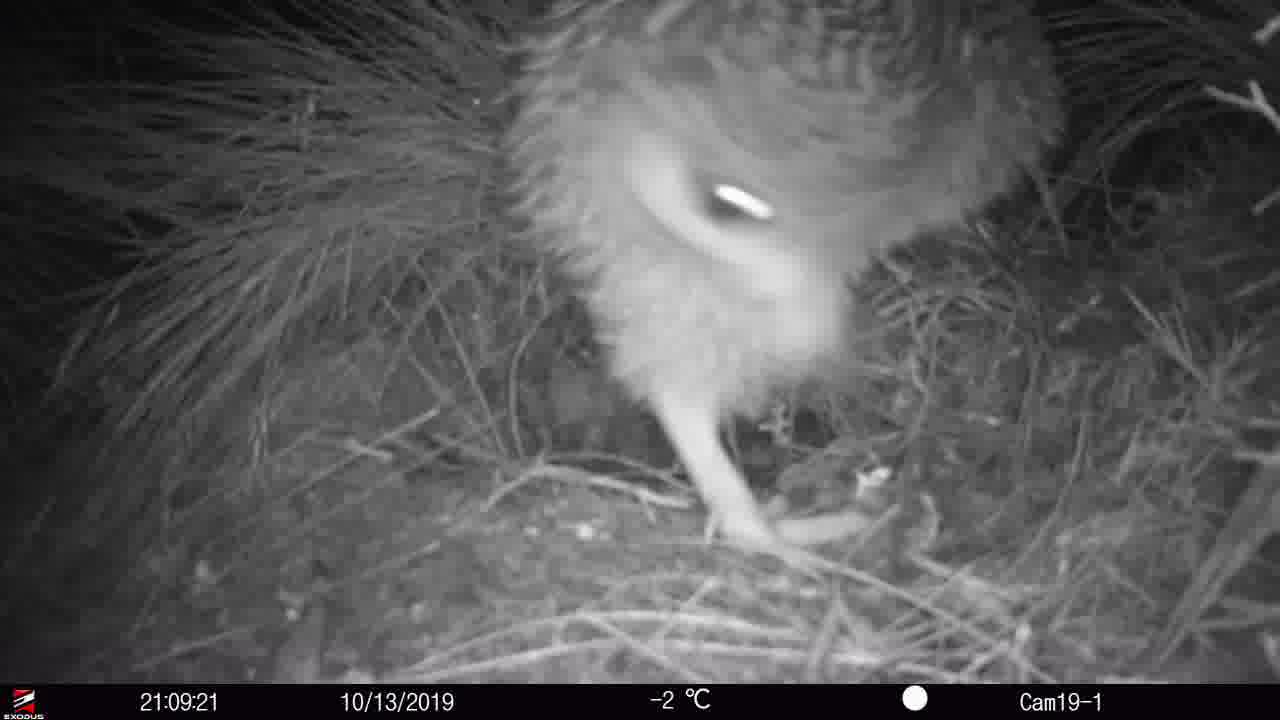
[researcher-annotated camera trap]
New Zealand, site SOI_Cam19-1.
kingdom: Animalia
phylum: Chordata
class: Aves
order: Apterygiformes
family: Apterygidae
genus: Apteryx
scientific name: Apteryx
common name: kiwi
Kiwi (Apteryx).